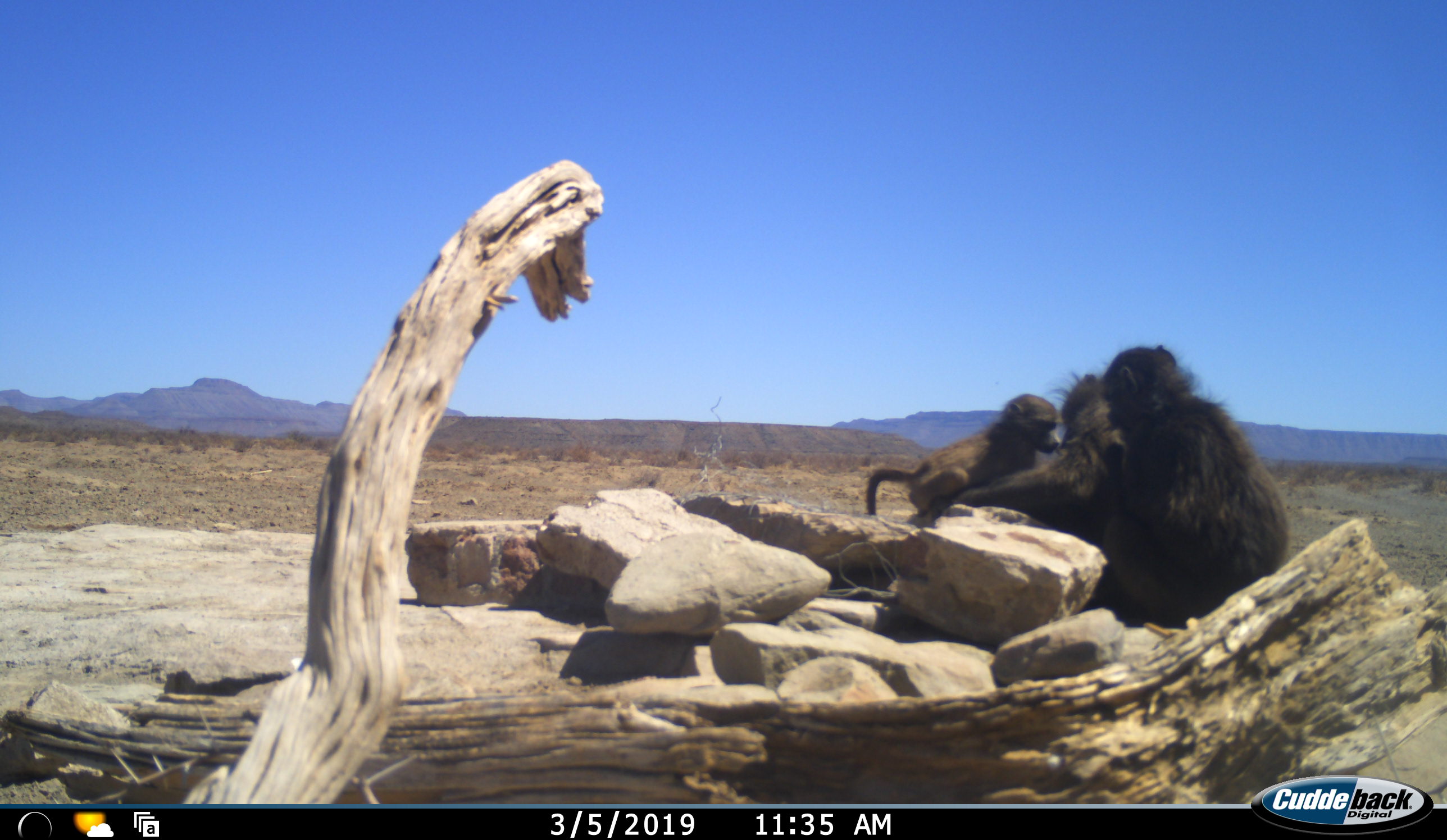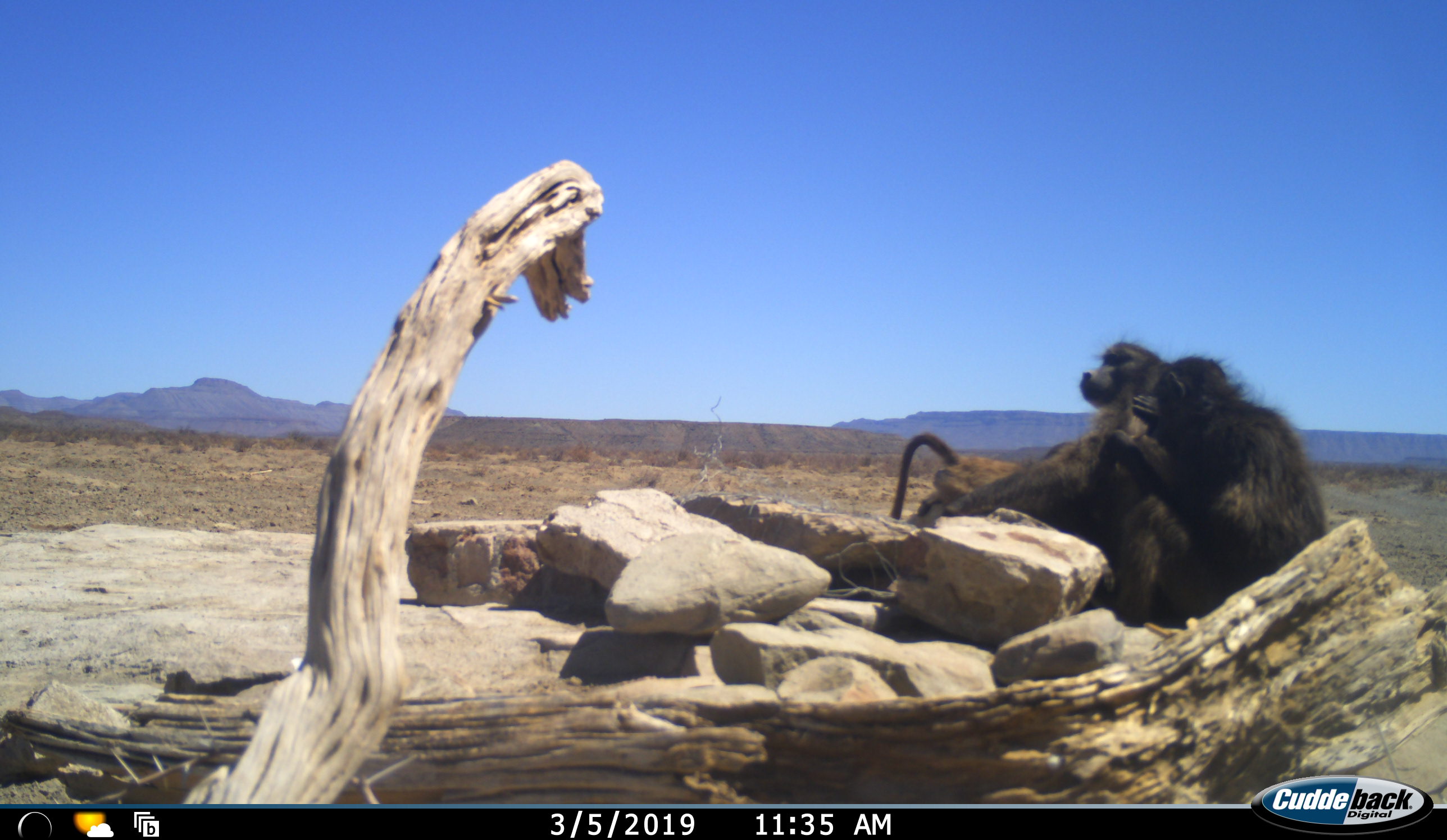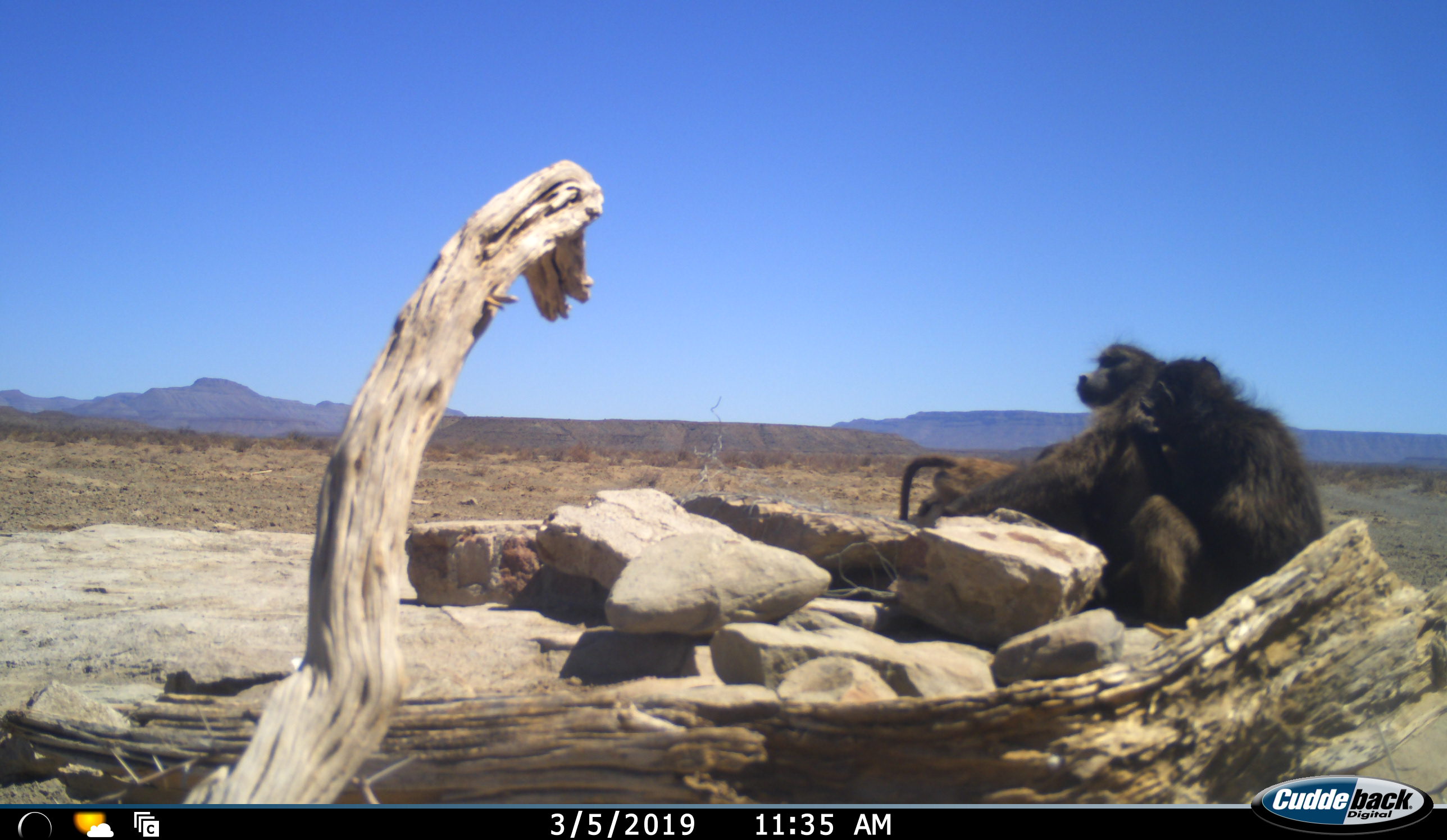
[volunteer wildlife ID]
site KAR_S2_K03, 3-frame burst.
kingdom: Animalia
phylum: Chordata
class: Mammalia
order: Primates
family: Cercopithecidae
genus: Papio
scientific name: Papio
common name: baboon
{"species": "baboon (Papio)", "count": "3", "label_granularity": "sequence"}